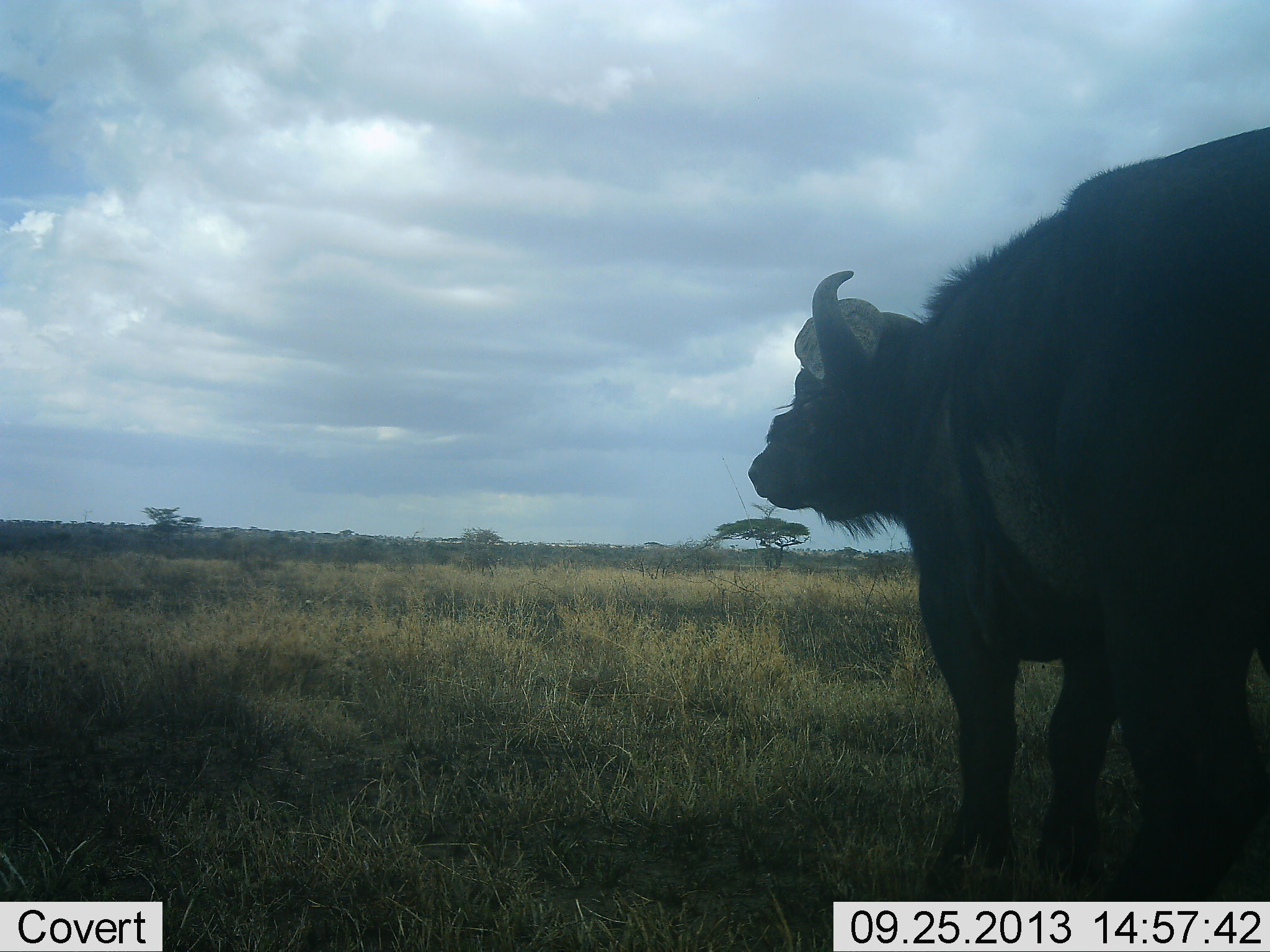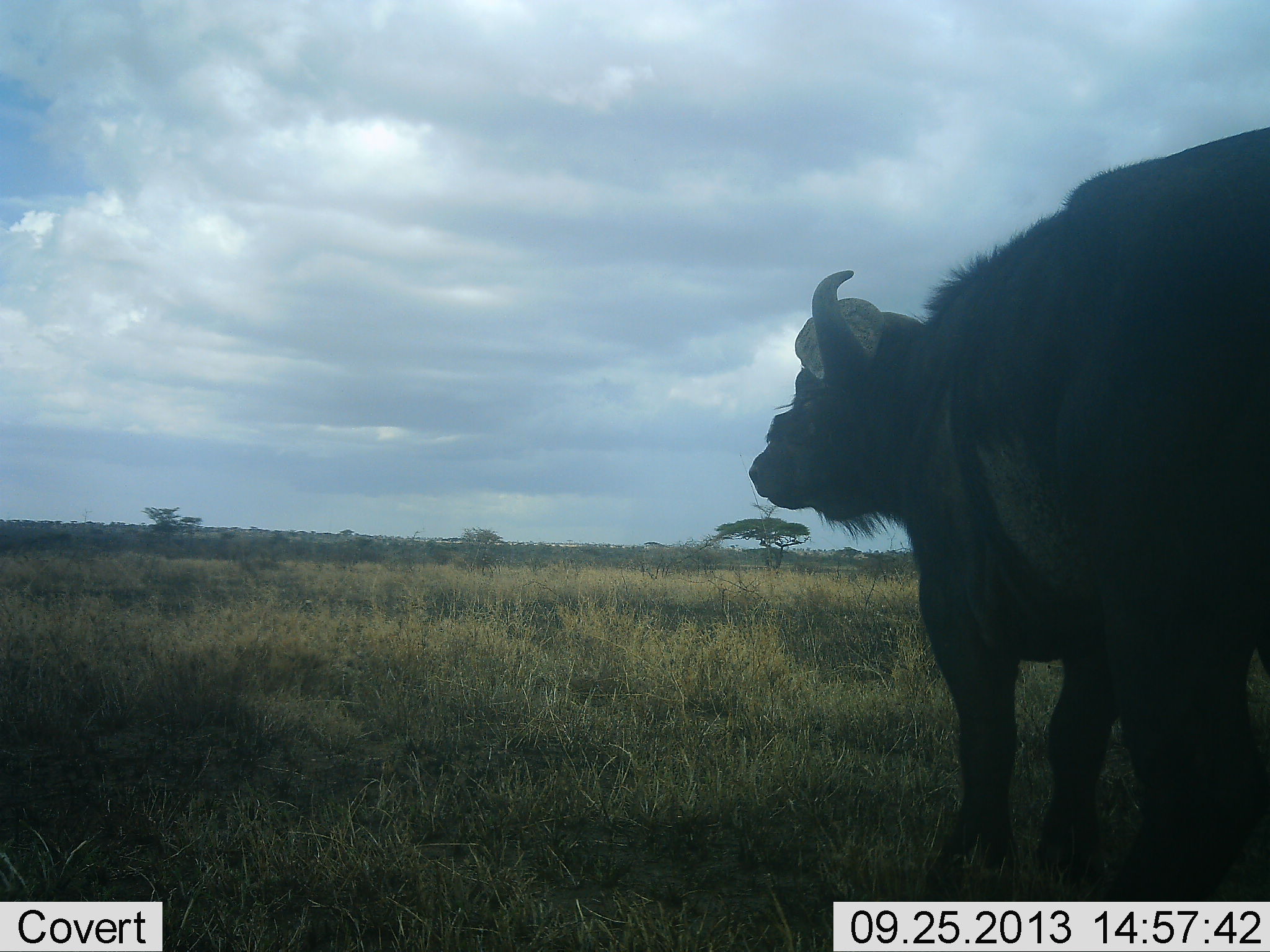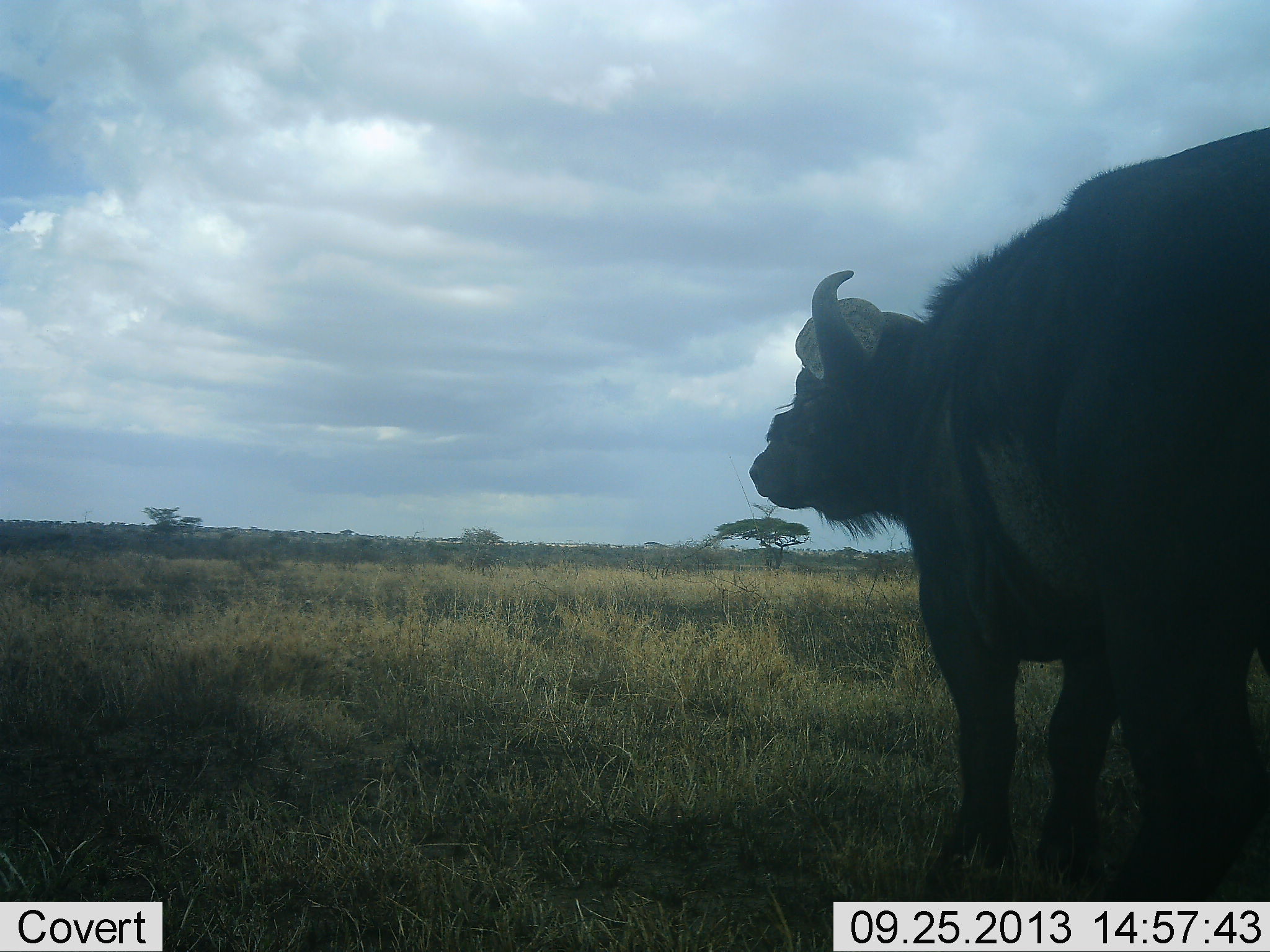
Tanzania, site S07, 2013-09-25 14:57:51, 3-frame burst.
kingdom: Animalia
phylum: Chordata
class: Mammalia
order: Artiodactyla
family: Bovidae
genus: Syncerus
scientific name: Syncerus caffer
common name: cape buffalo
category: buffalo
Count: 1.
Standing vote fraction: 90%.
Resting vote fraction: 10%.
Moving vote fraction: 0%.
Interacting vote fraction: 0%.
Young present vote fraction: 0%.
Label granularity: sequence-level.